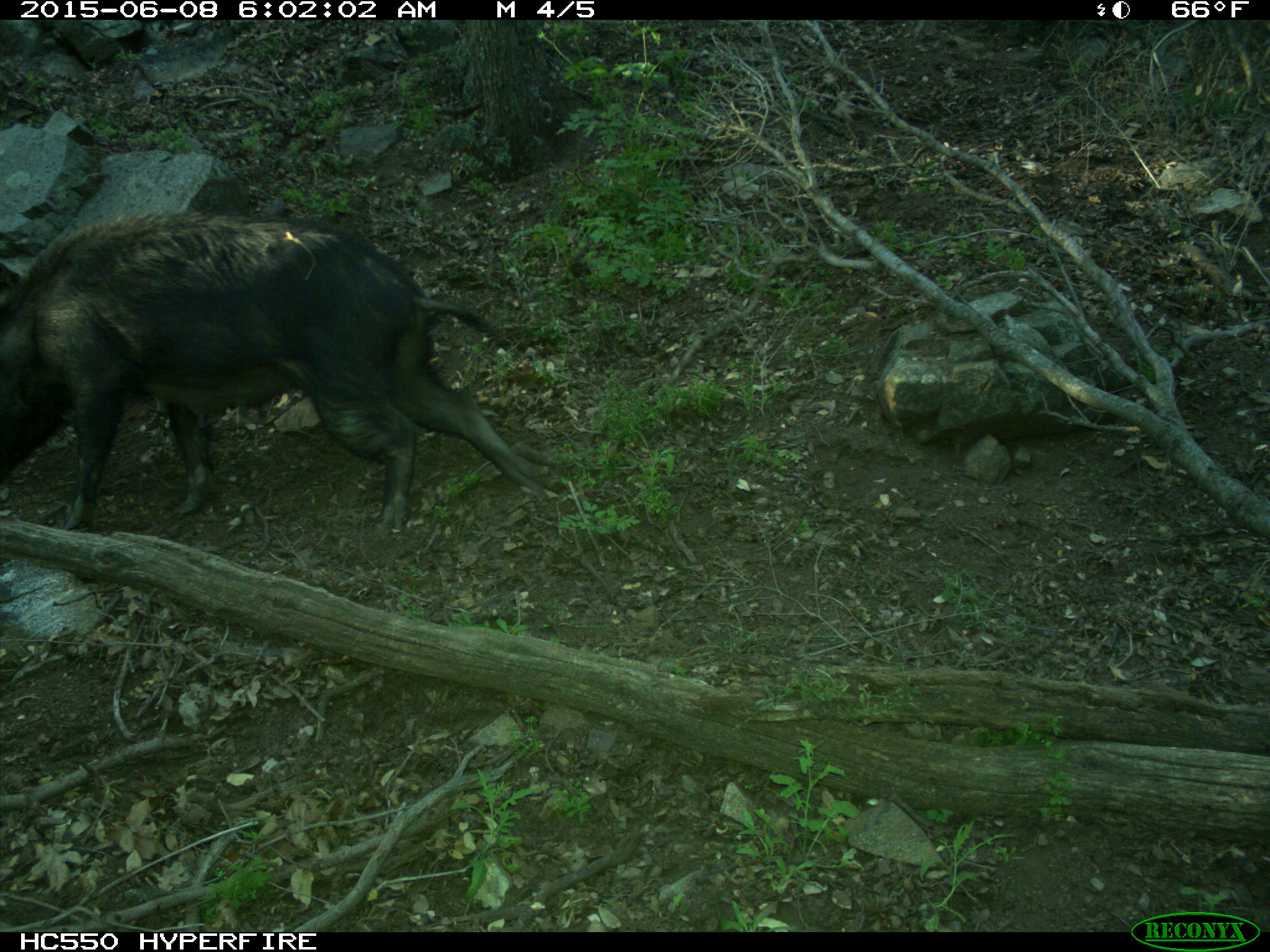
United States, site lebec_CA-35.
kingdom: Animalia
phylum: Chordata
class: Mammalia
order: Artiodactyla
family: Suidae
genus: Sus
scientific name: Sus scrofa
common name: wild boar